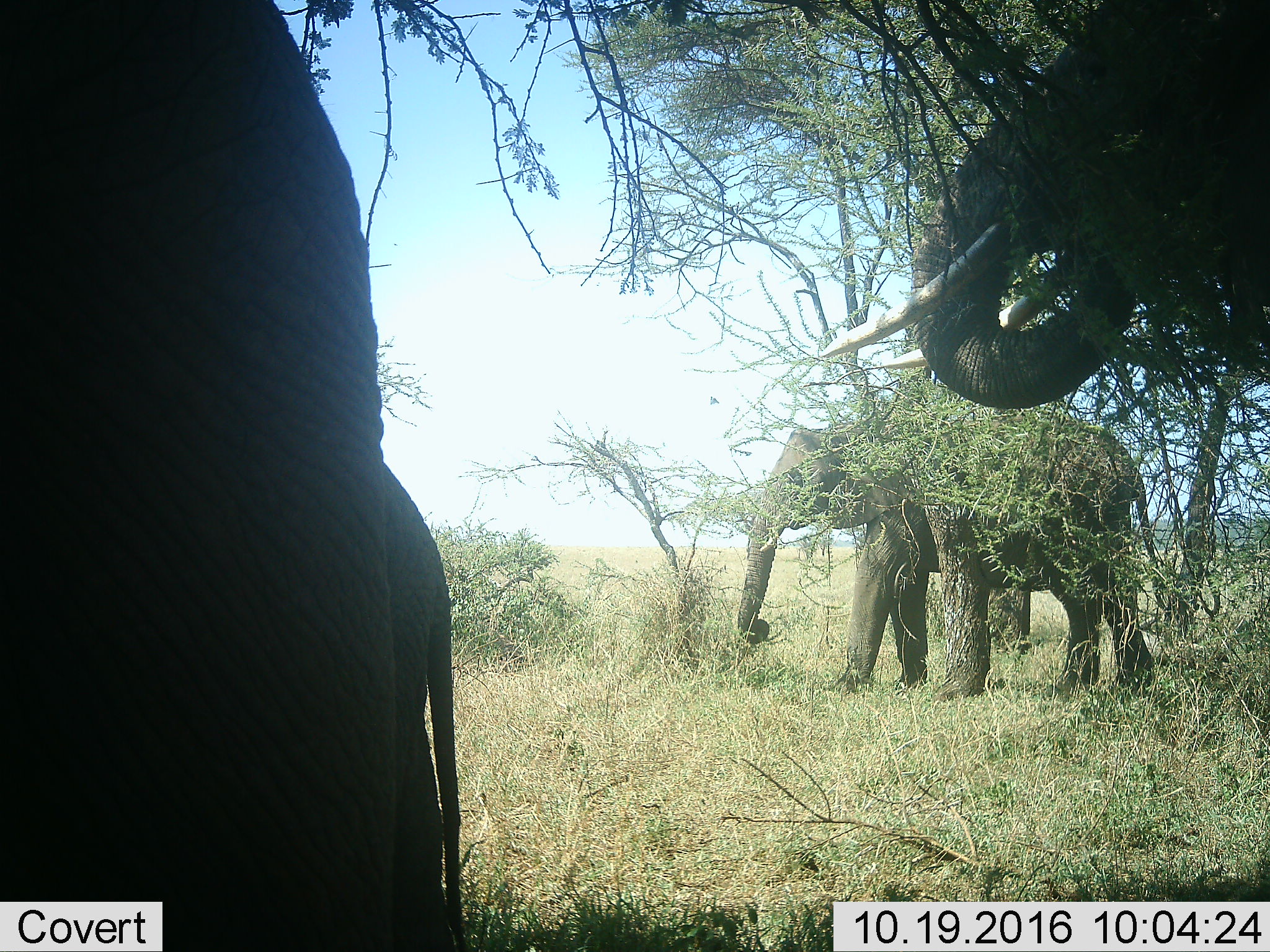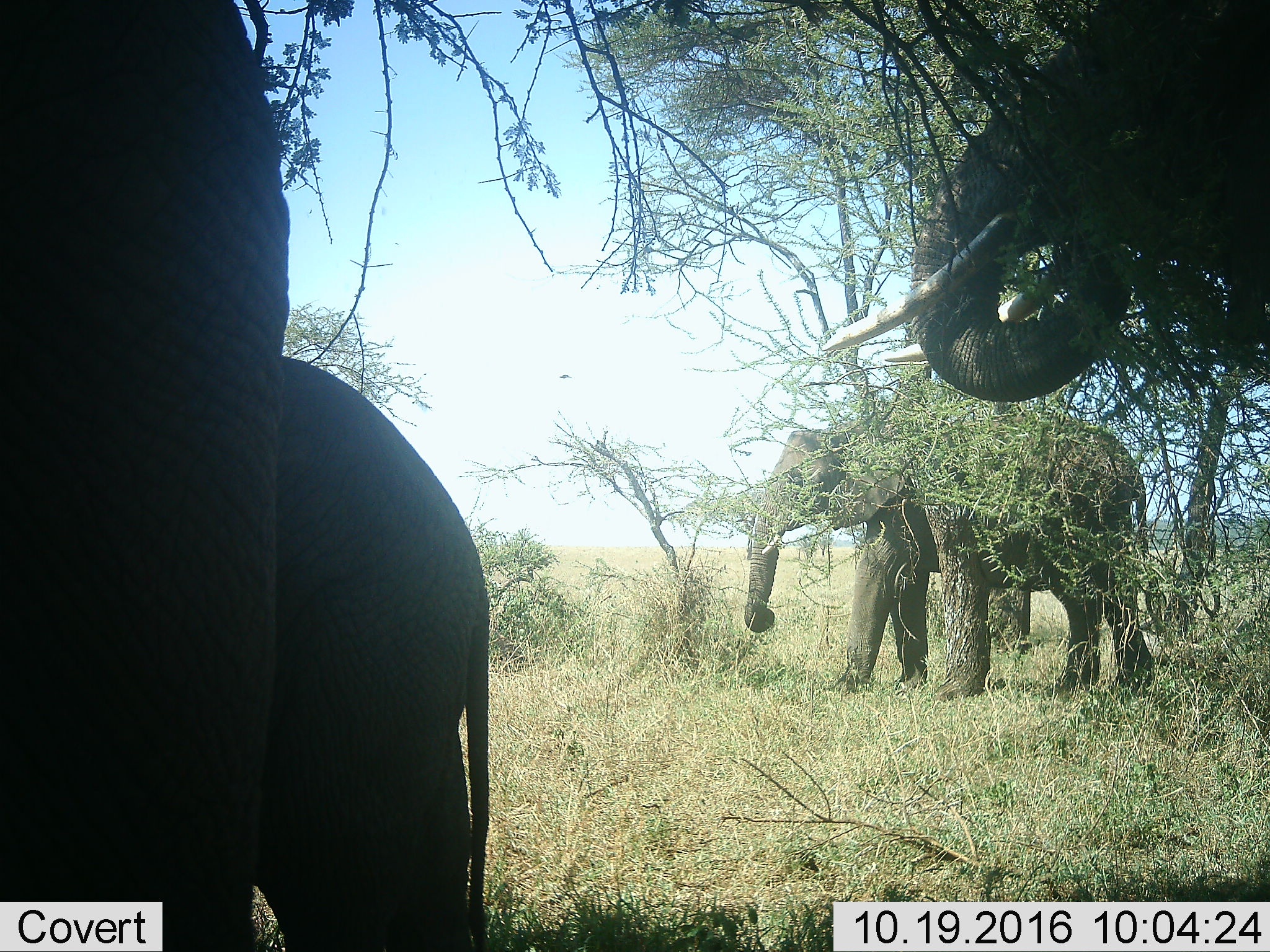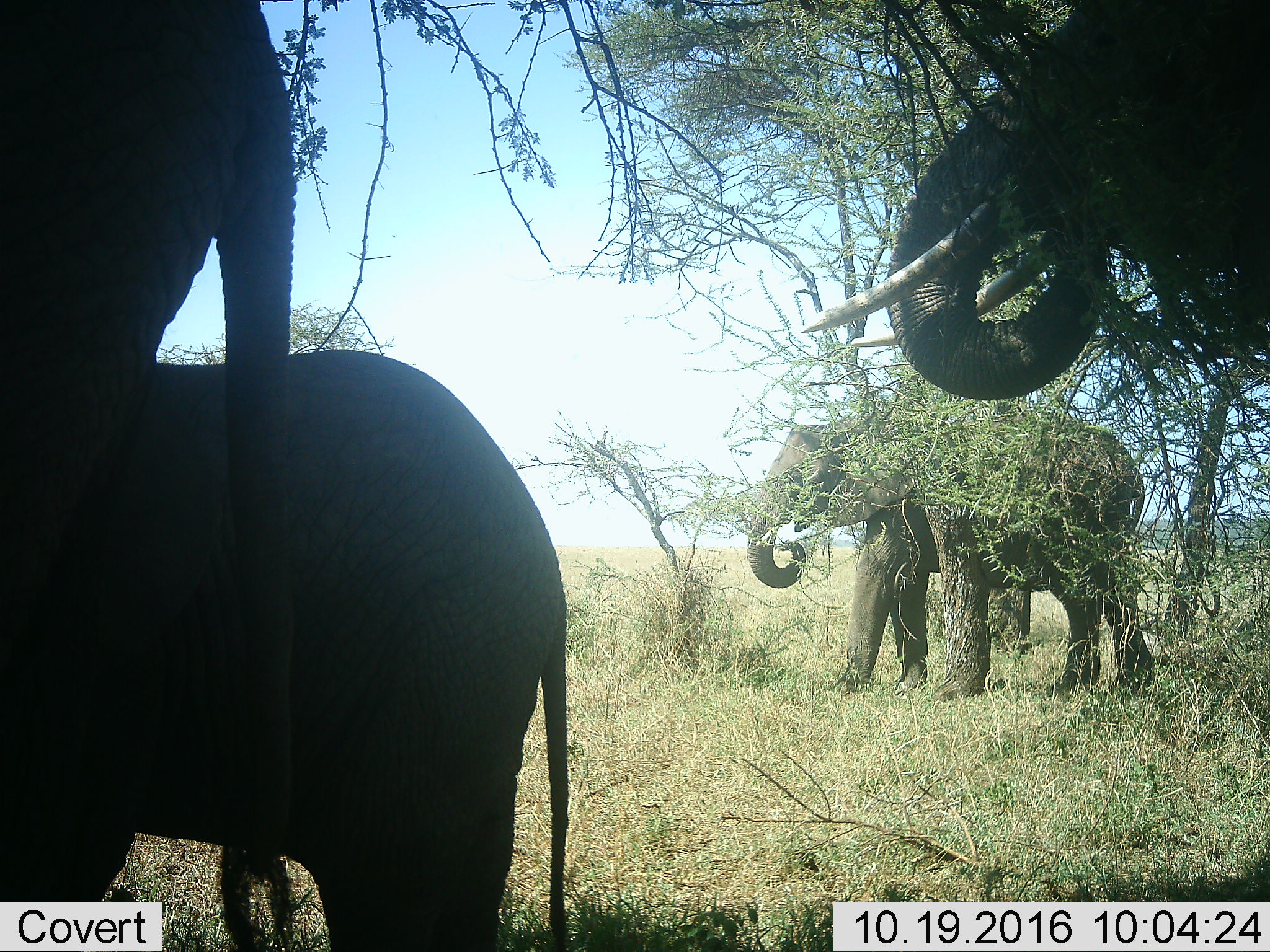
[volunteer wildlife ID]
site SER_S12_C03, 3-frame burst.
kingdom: Animalia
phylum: Chordata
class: Mammalia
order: Proboscidea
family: Elephantidae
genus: Loxodonta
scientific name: Loxodonta africana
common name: african bush elephant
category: elephant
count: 4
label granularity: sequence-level